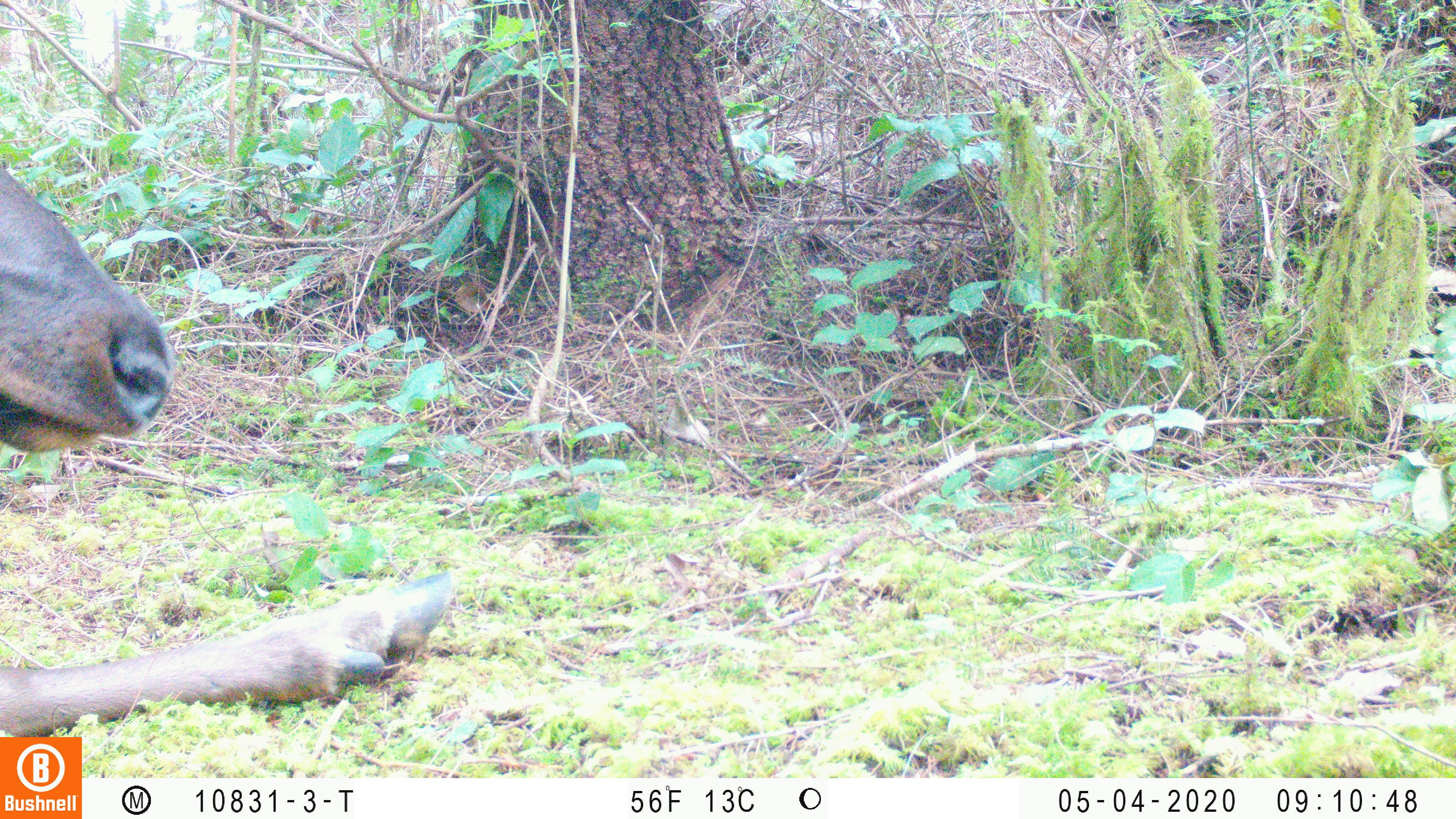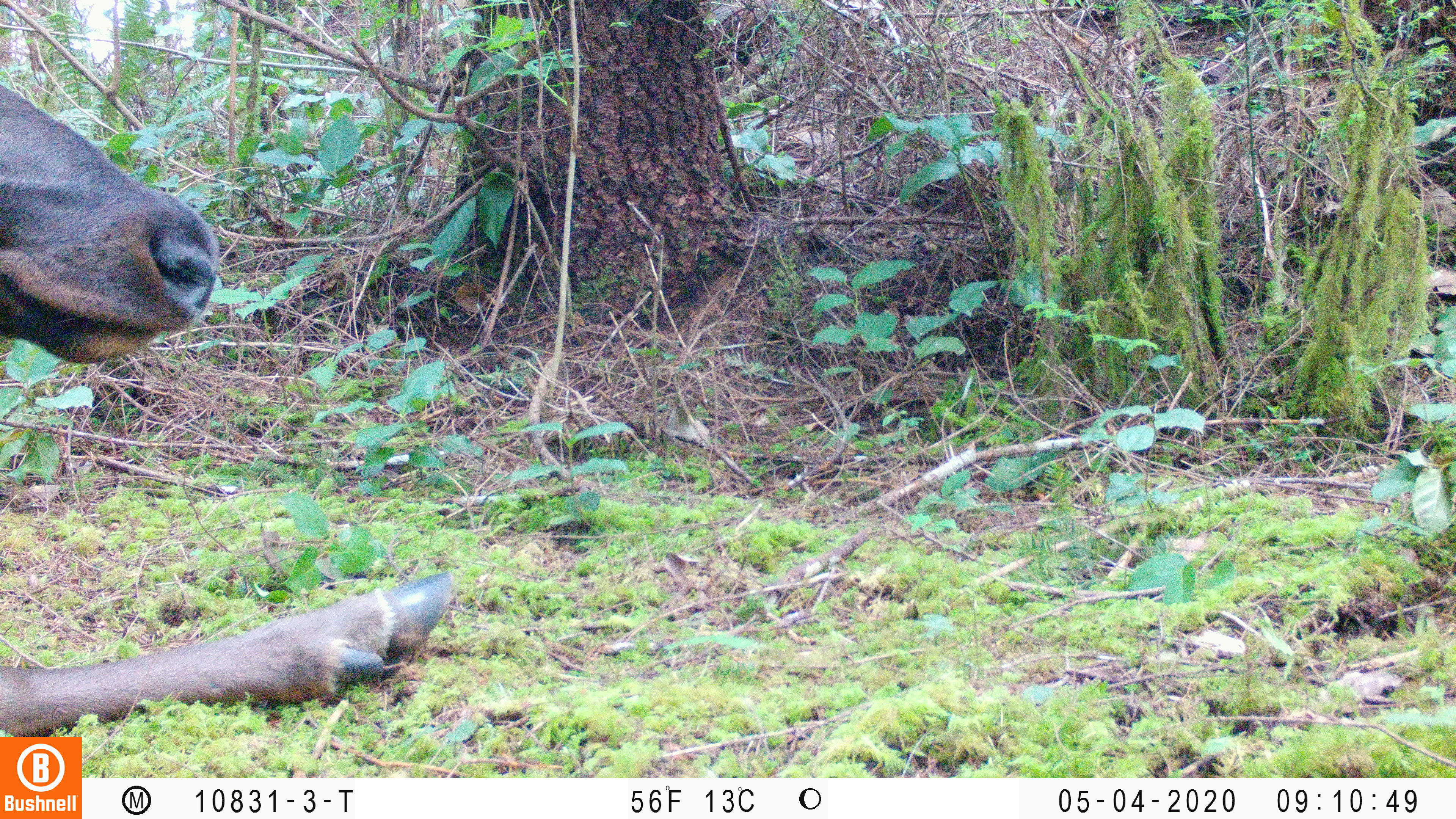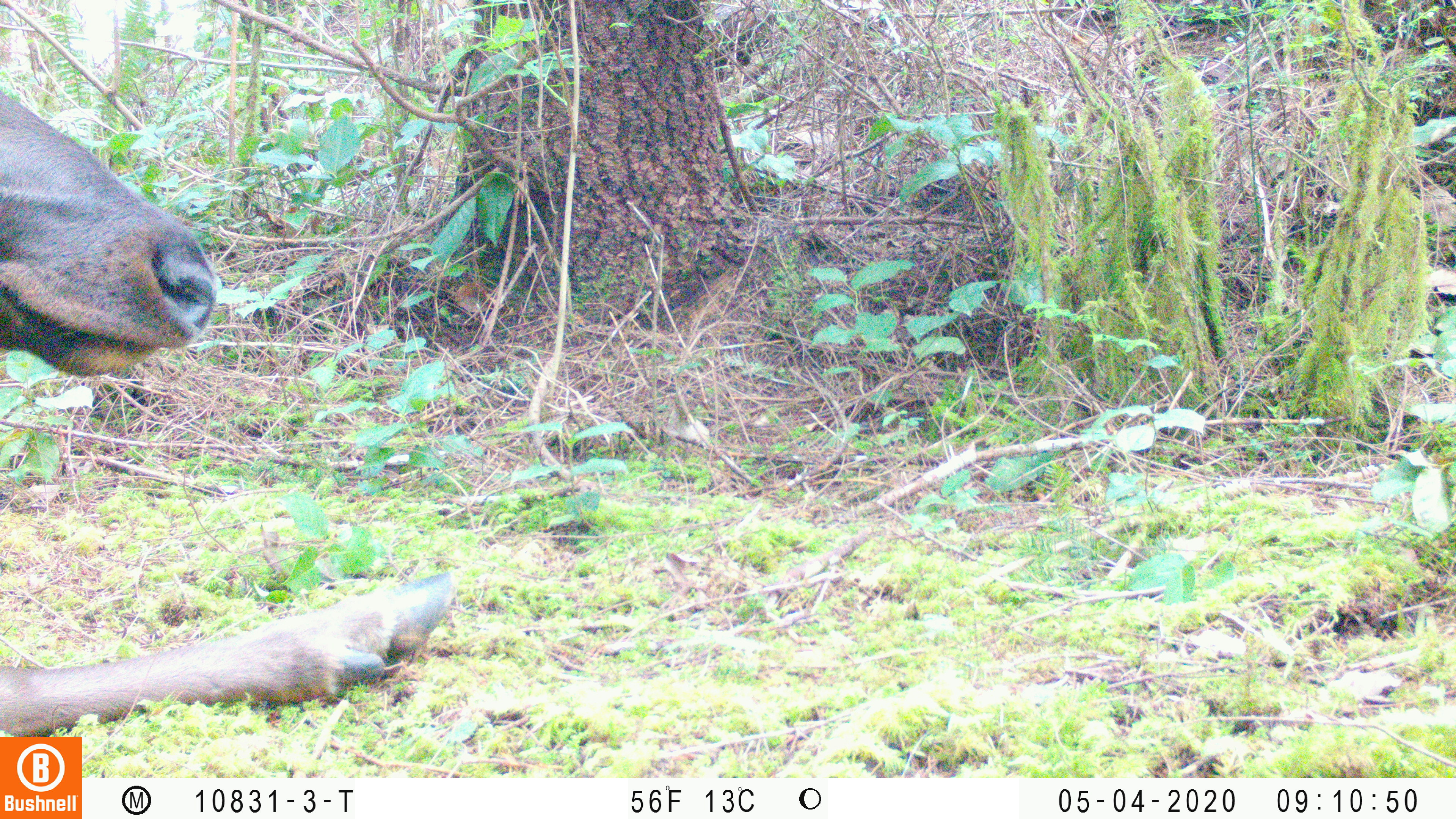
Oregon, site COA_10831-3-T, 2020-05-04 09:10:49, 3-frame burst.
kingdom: Animalia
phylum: Chordata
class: Mammalia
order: Artiodactyla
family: Cervidae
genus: Cervus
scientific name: Cervus canadensis roosevelti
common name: roosevelt elk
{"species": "roosevelt elk (Cervus canadensis roosevelti)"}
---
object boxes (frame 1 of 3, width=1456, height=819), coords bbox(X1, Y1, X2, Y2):
roosevelt elk: bbox(0, 165, 459, 730)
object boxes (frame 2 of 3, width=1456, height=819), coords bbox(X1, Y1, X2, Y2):
roosevelt elk: bbox(0, 86, 465, 730)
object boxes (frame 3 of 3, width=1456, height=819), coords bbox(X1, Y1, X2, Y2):
roosevelt elk: bbox(0, 90, 461, 734)